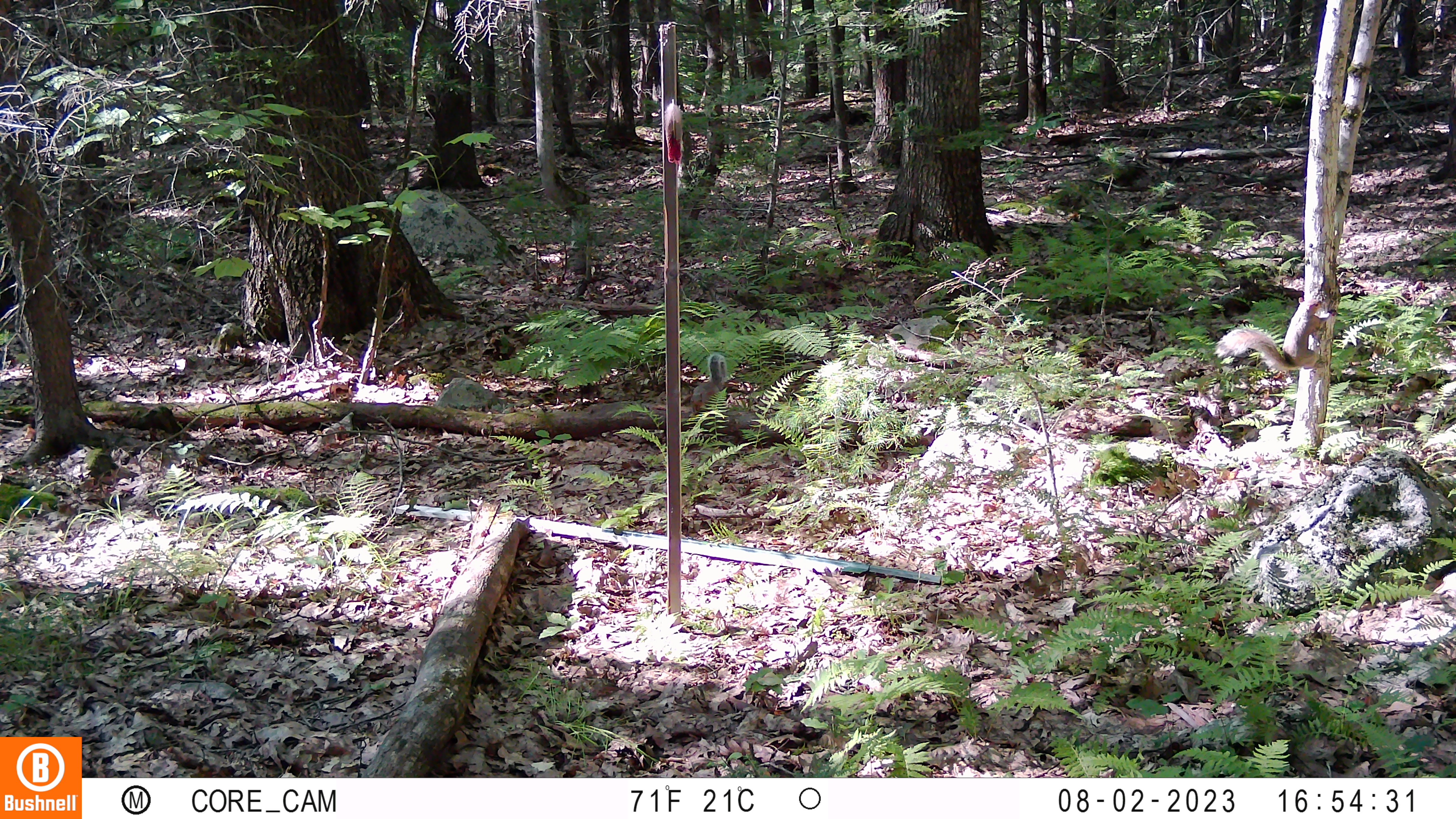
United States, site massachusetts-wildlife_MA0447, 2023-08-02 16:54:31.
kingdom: Animalia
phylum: Chordata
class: Mammalia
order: Rodentia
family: Sciuridae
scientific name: Sciuridae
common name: squirrel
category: squirrel sp.